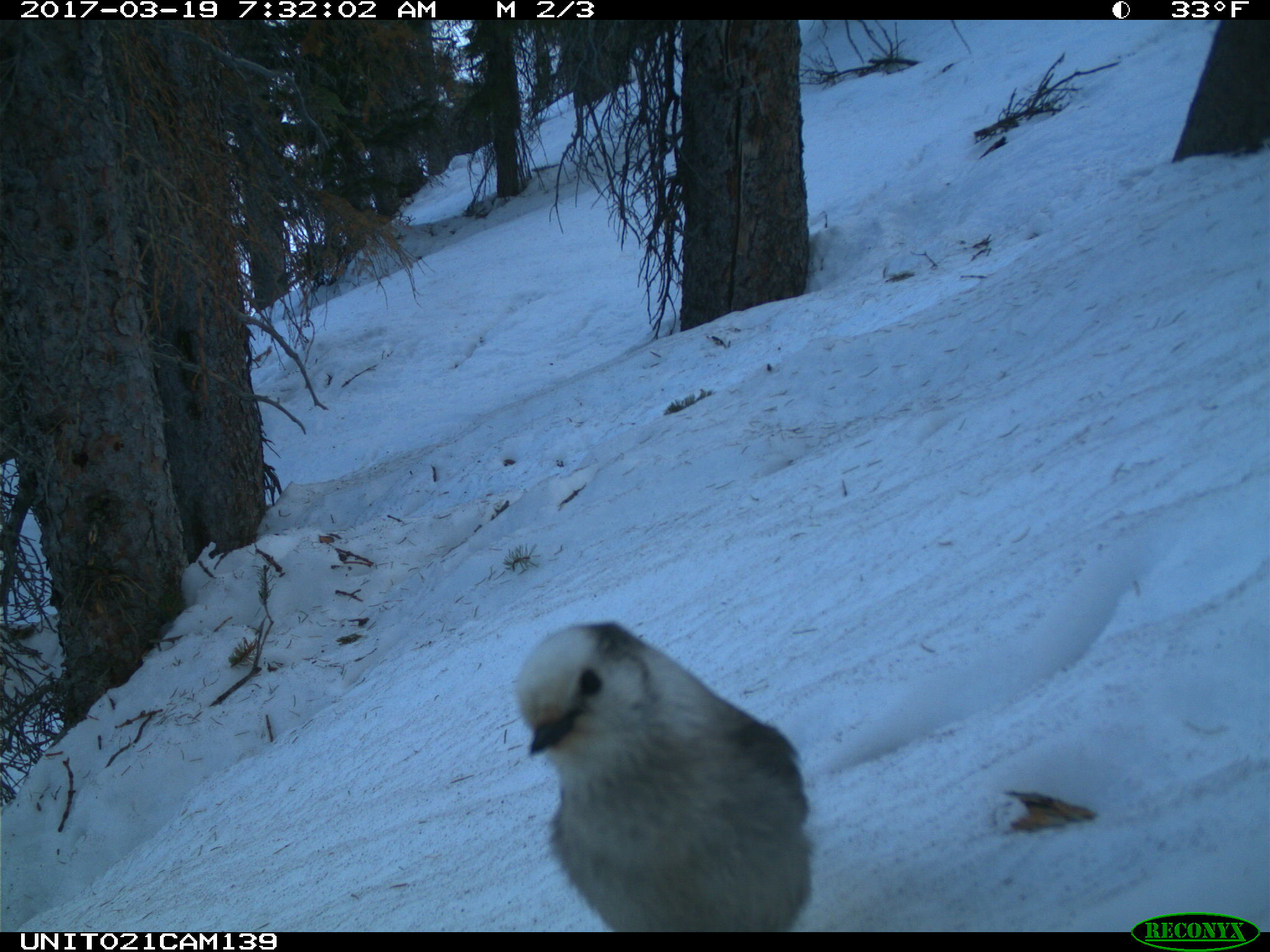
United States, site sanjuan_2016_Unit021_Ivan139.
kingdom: Animalia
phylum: Chordata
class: Aves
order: Passeriformes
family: Corvidae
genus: Perisoreus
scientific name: Perisoreus canadensis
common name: canada jay